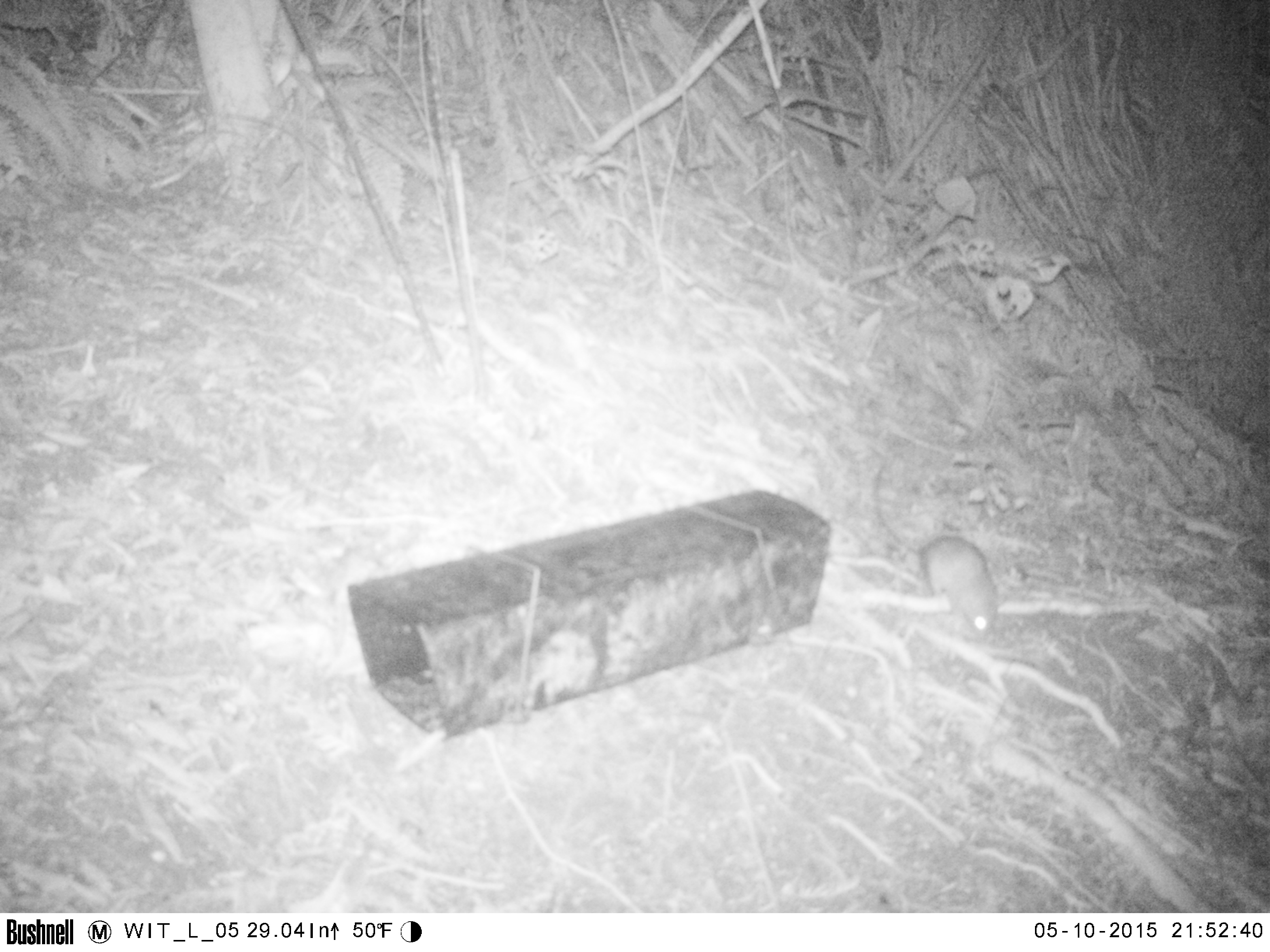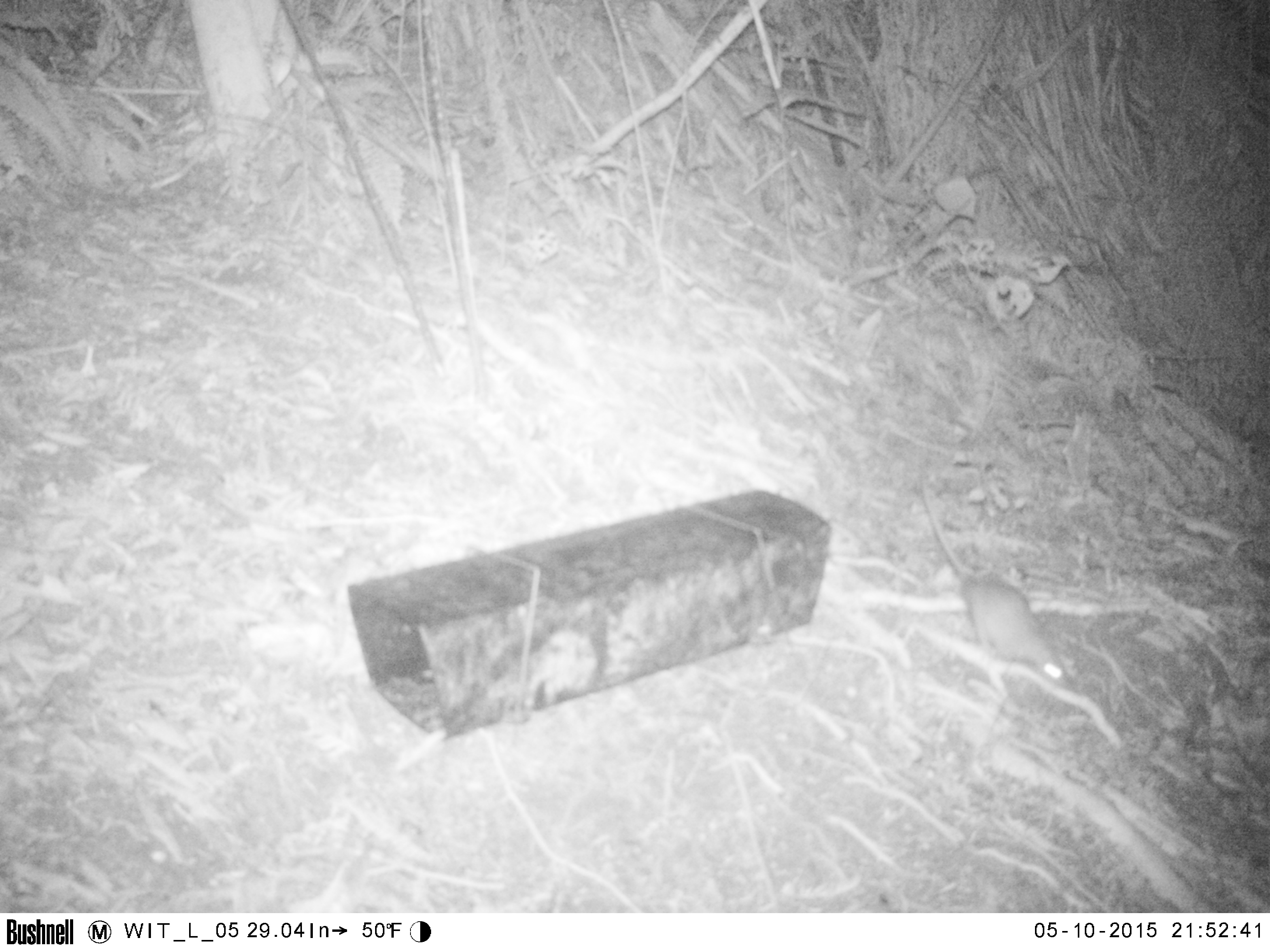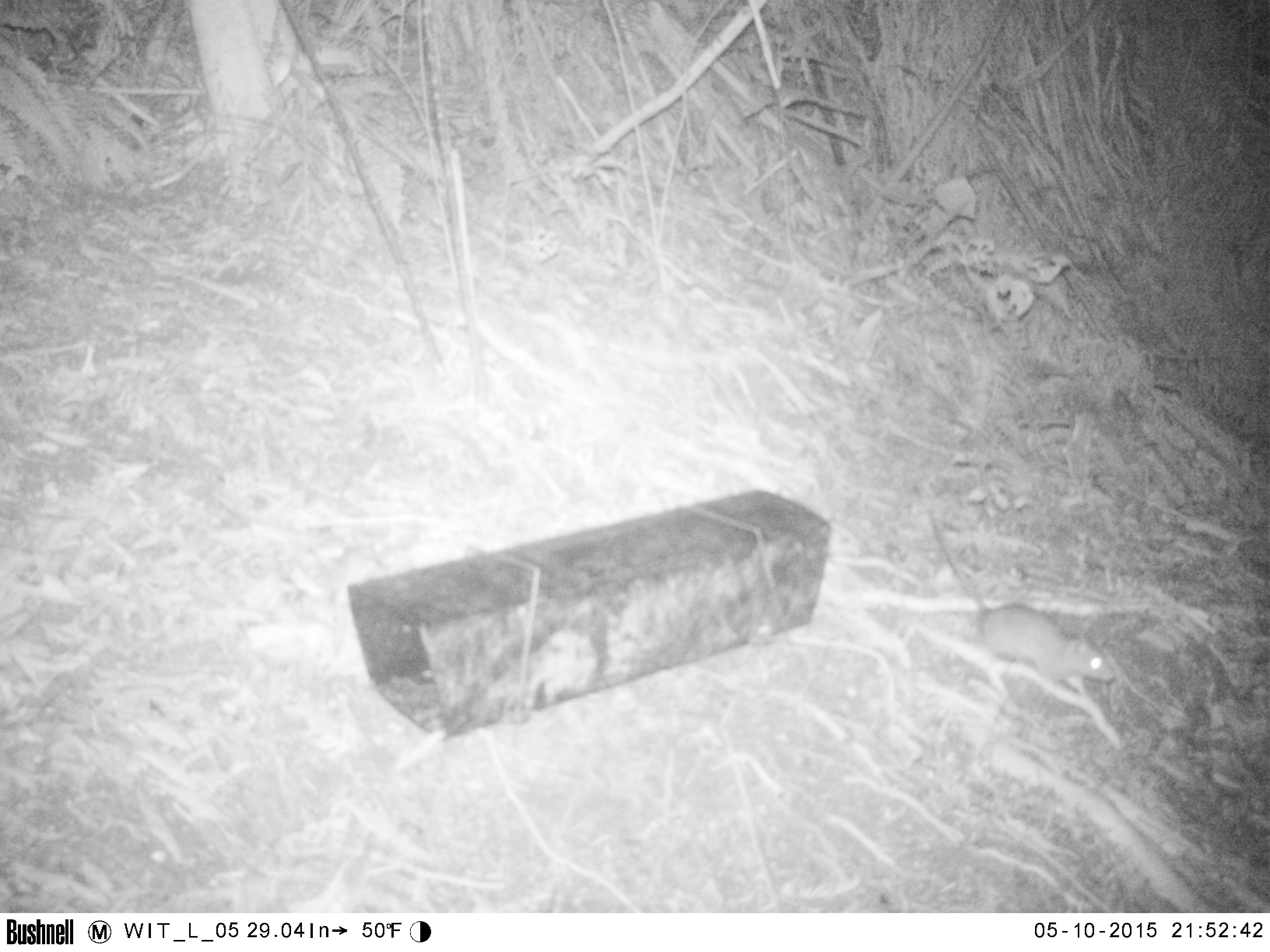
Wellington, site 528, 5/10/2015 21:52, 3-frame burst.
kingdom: Animalia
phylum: Chordata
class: Mammalia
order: Rodentia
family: Muridae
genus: Rattus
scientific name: Rattus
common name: rat